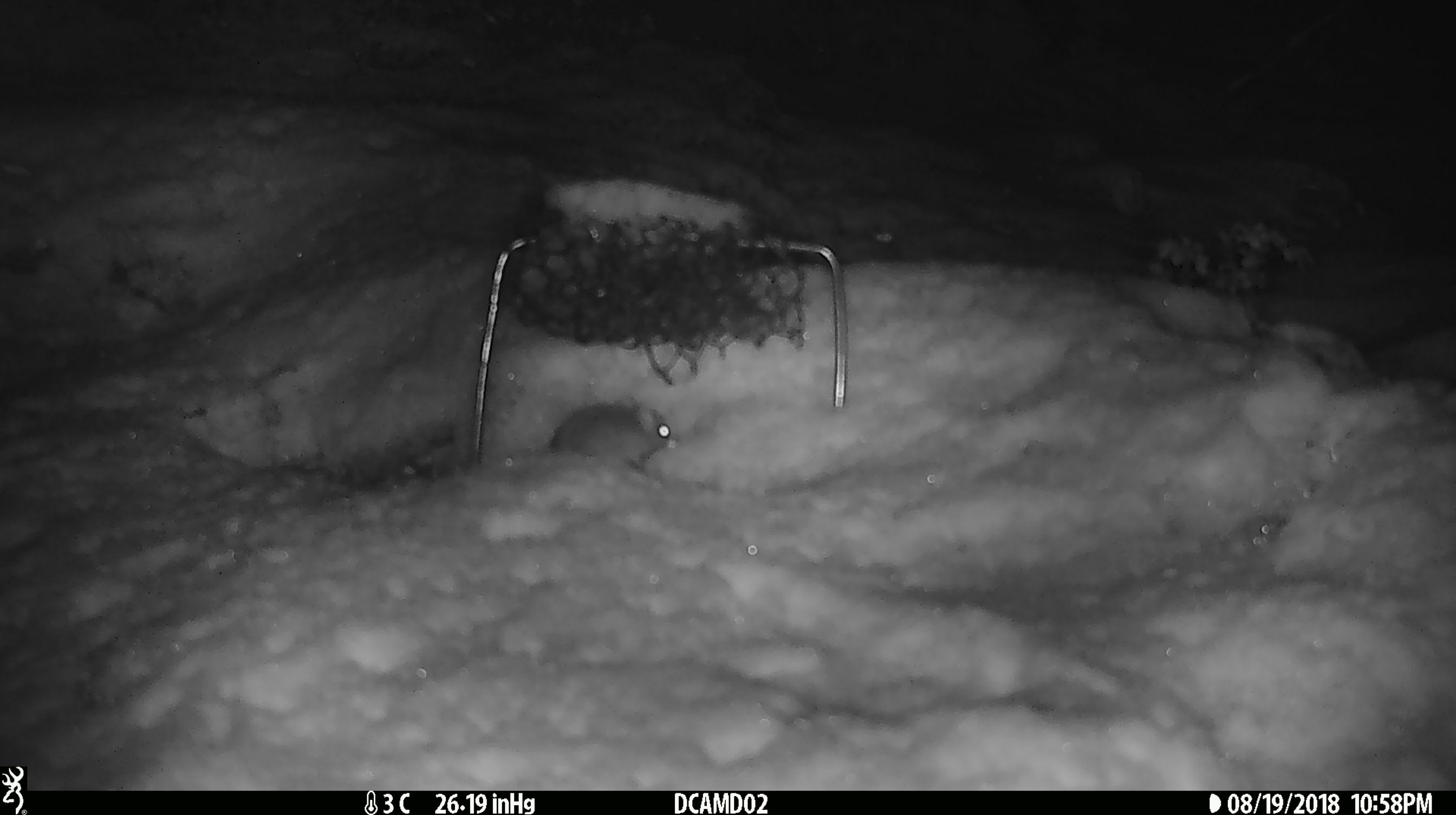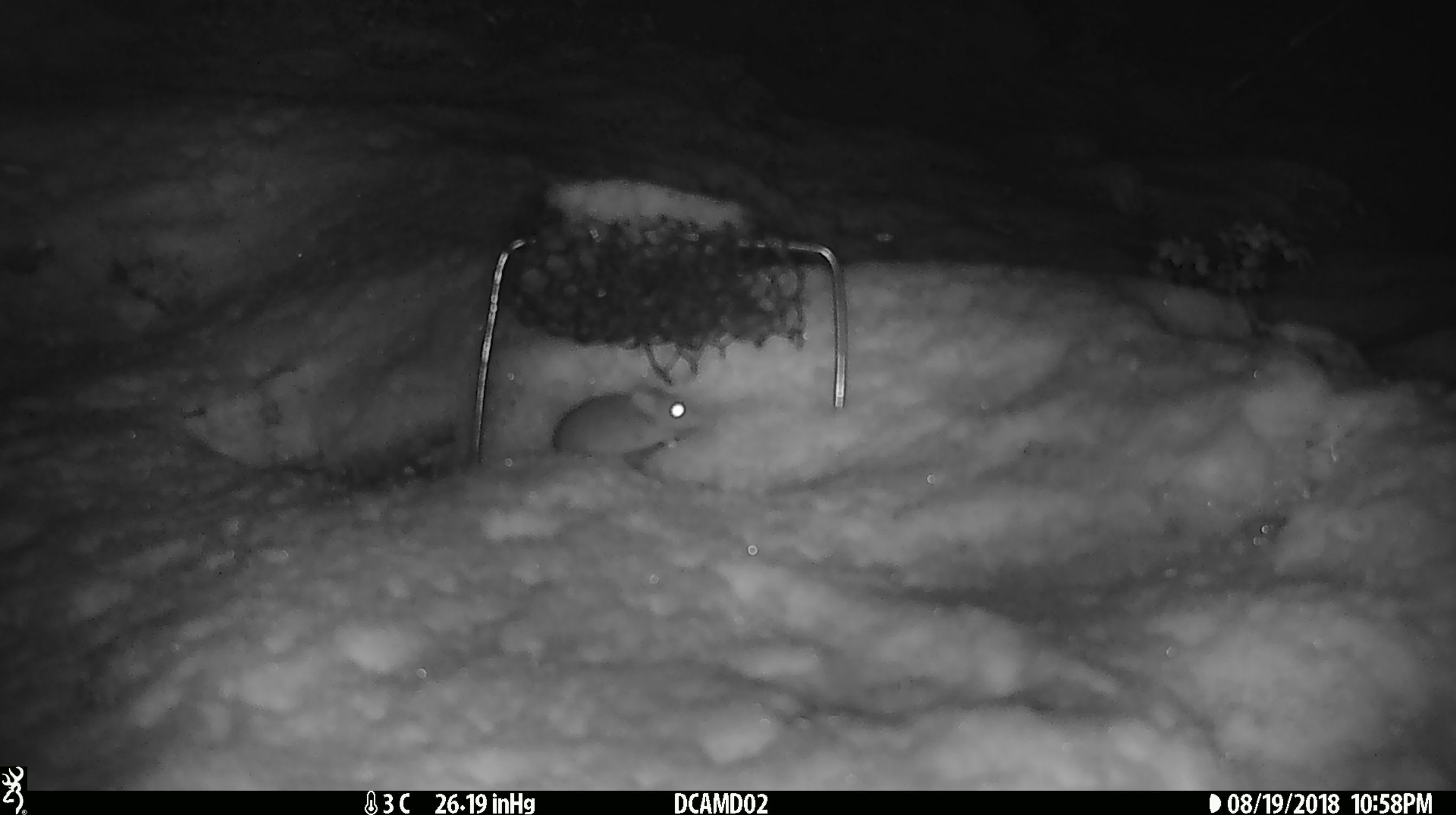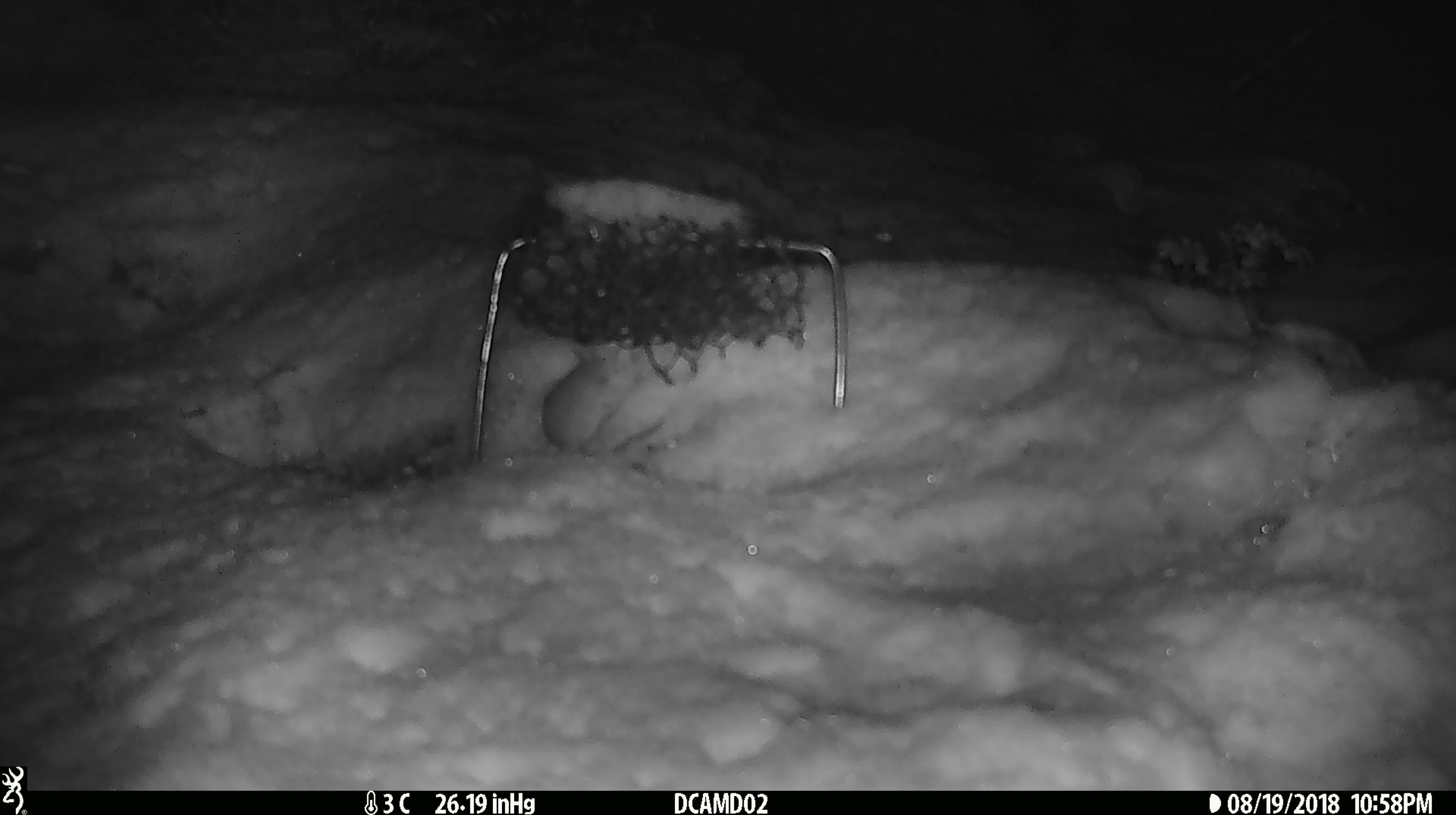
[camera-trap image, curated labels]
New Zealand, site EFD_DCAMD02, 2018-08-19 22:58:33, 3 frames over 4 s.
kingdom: Animalia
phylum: Chordata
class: Mammalia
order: Rodentia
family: Muridae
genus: Mus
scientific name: Mus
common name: mouse